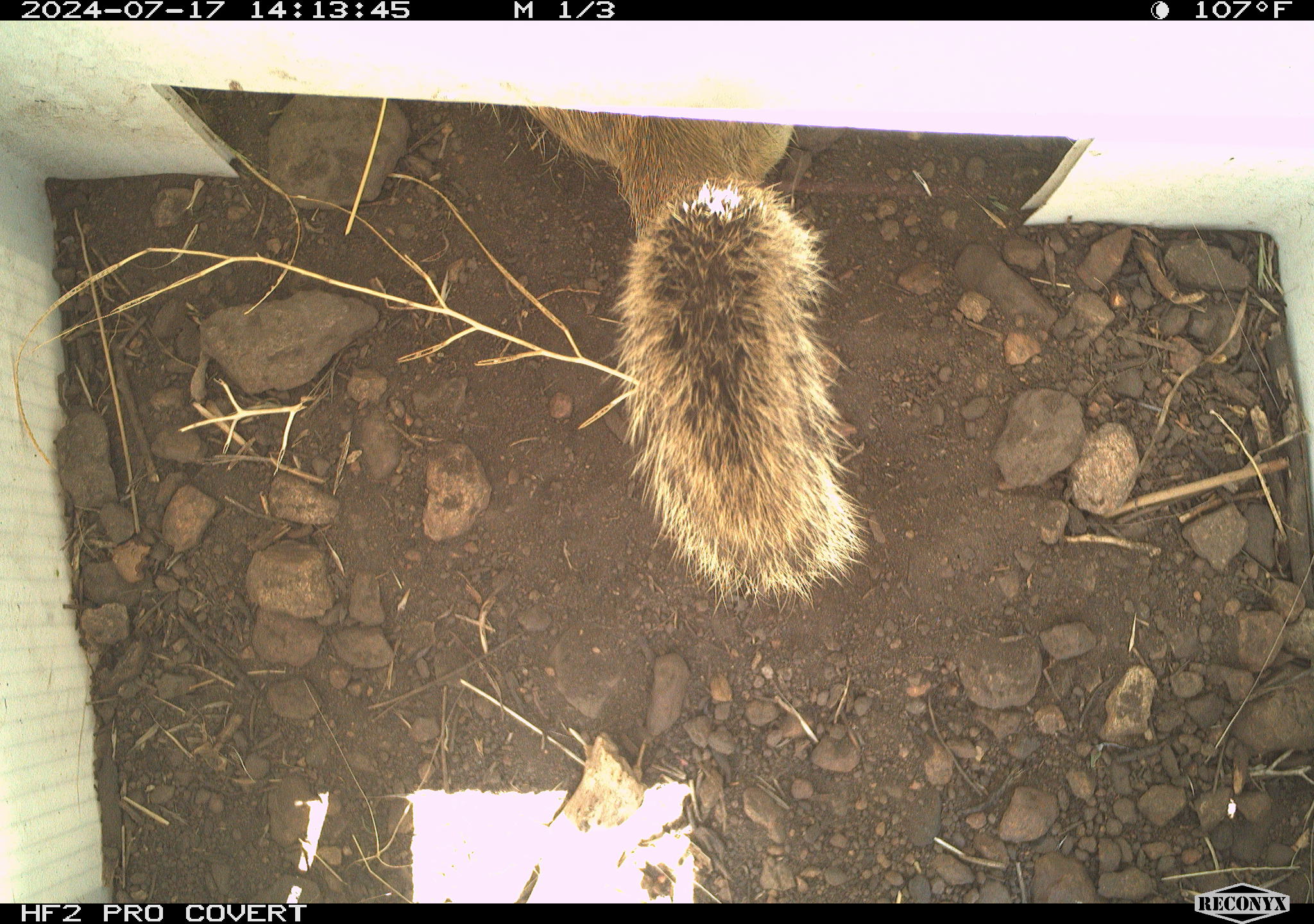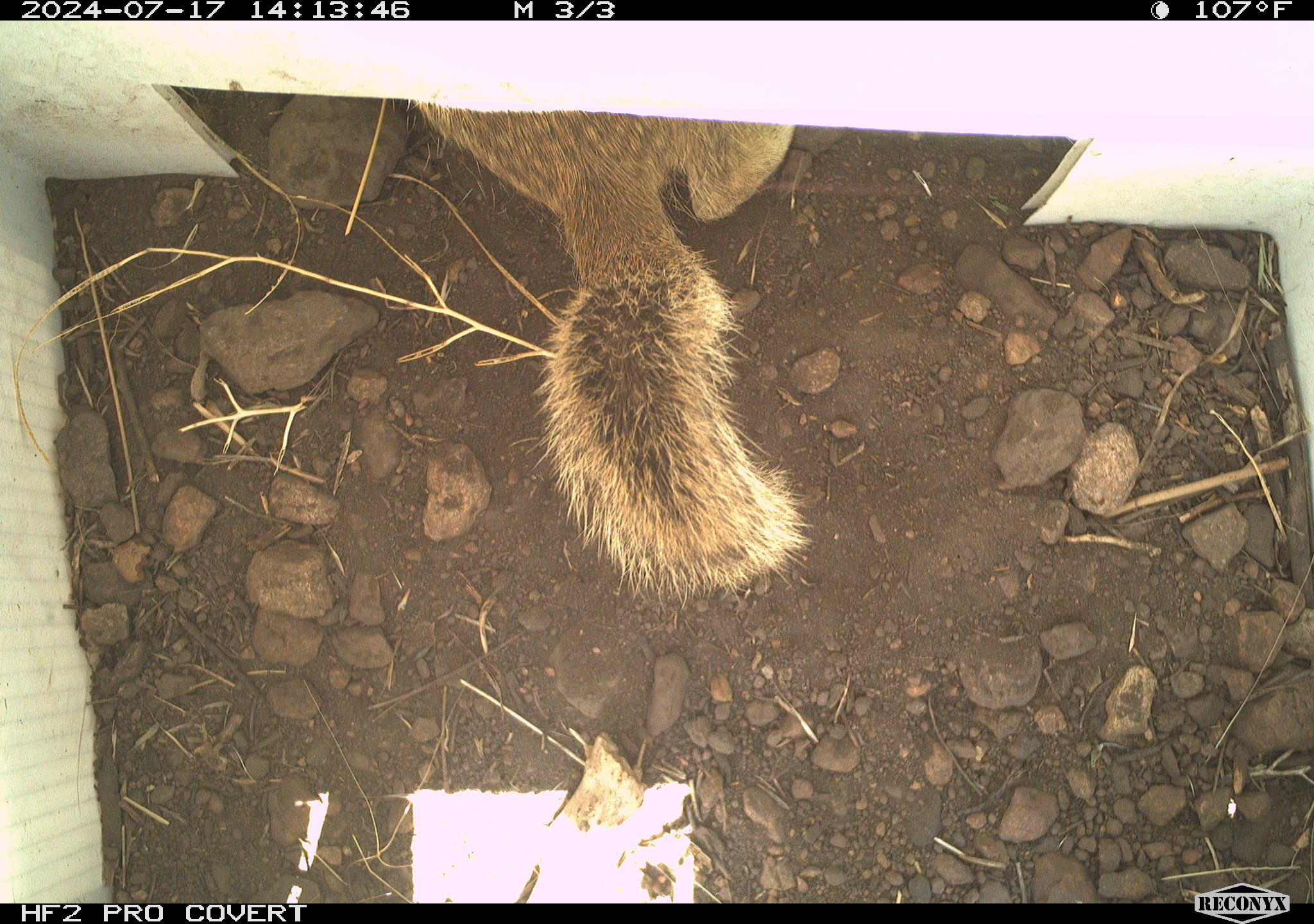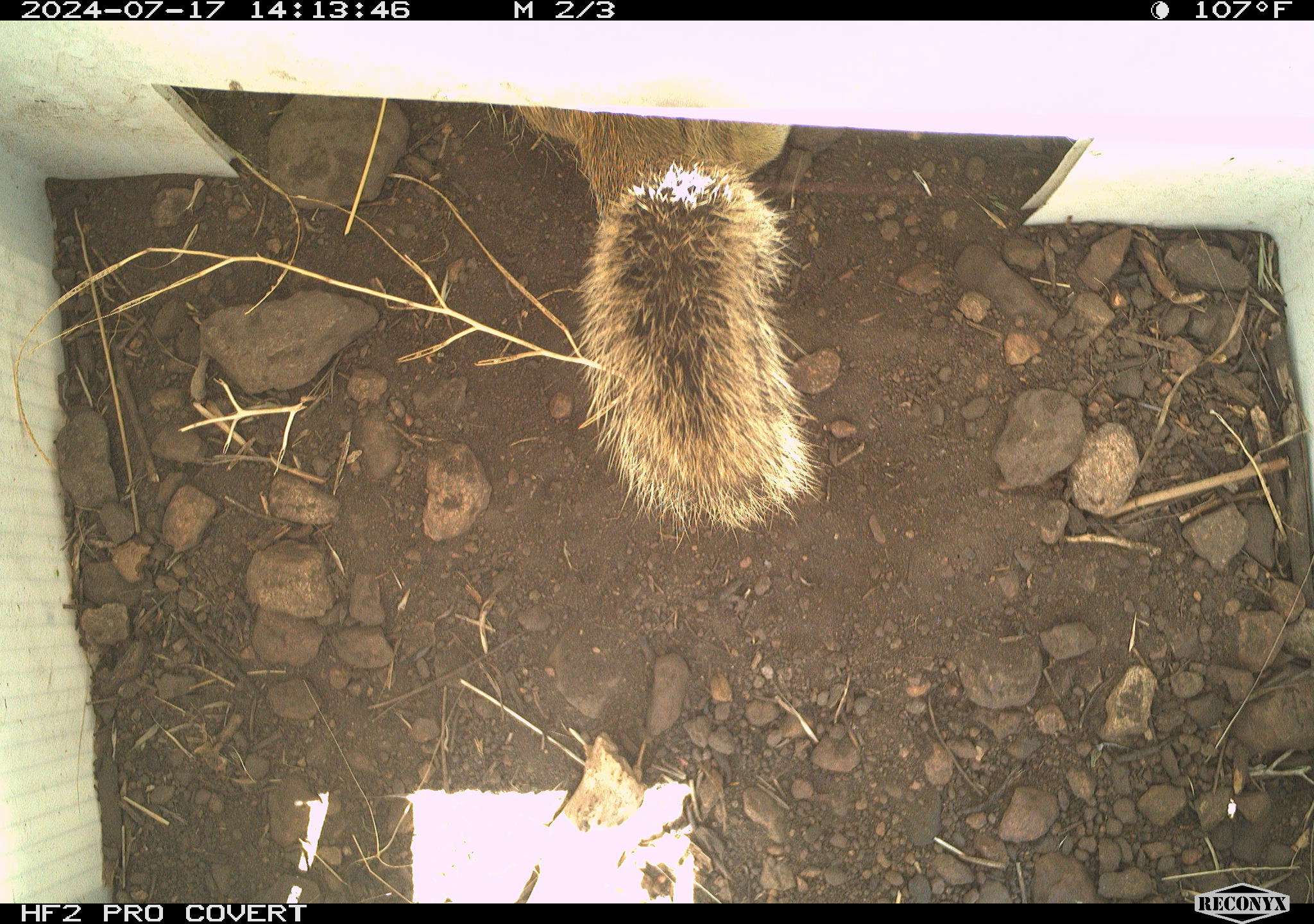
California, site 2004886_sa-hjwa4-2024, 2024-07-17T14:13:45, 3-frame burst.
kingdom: Animalia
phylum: Chordata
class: Mammalia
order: Rodentia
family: Sciuridae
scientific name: Sciuridae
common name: squirrels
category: sciuridae family